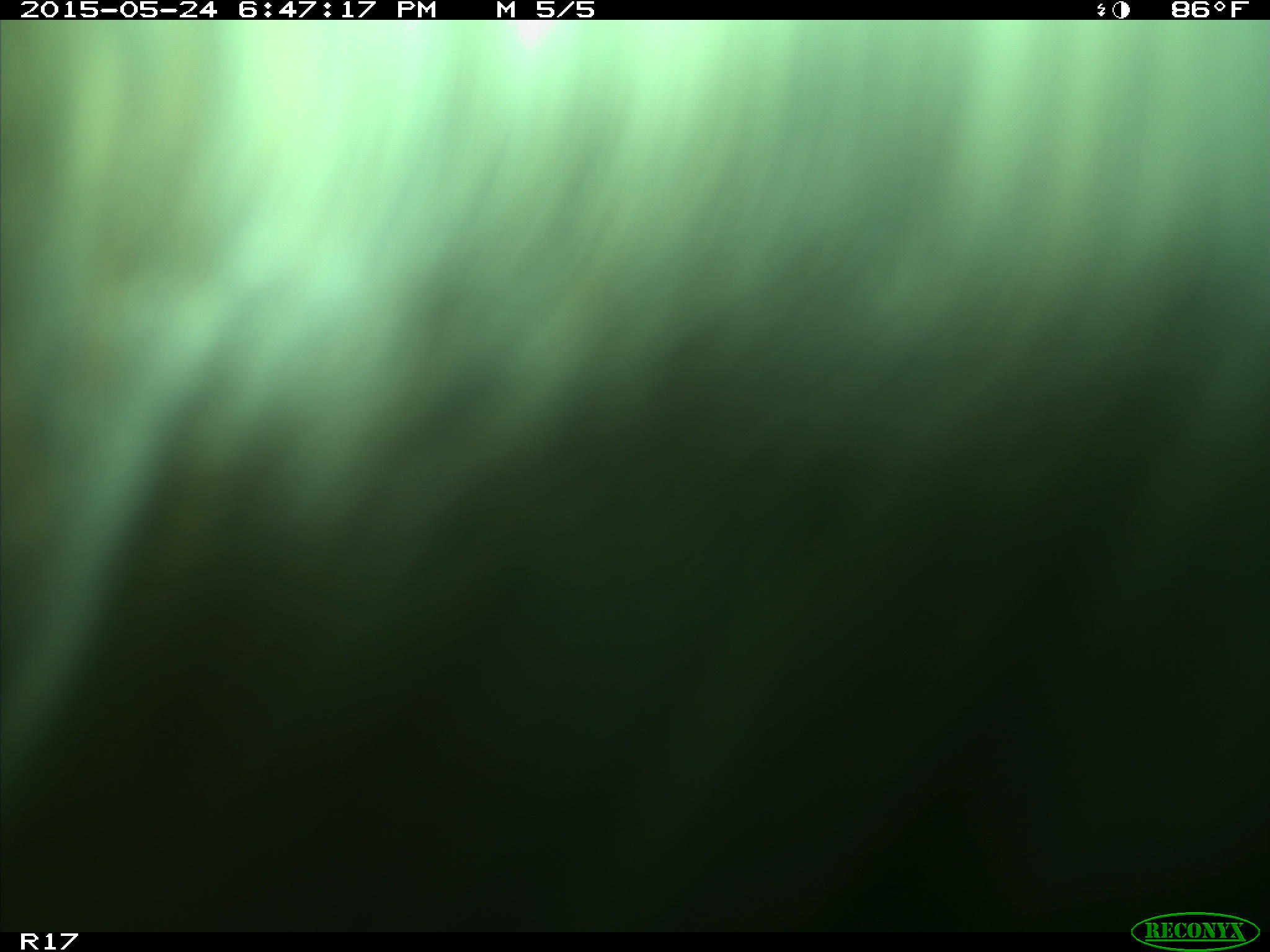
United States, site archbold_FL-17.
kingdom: Animalia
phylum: Chordata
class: Mammalia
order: Artiodactyla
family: Bovidae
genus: Bos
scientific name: Bos taurus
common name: domestic cow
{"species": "Bos taurus (domestic cow)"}